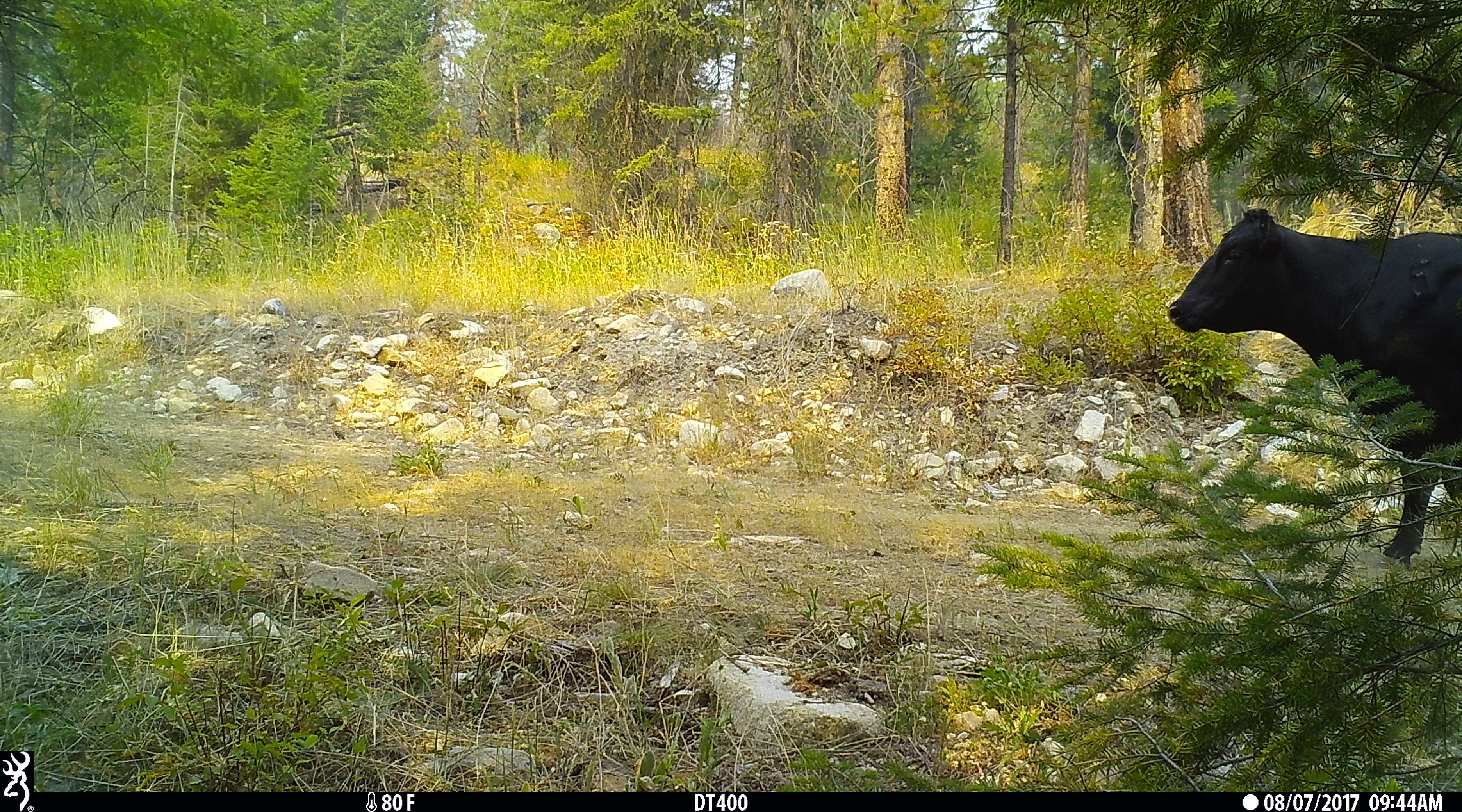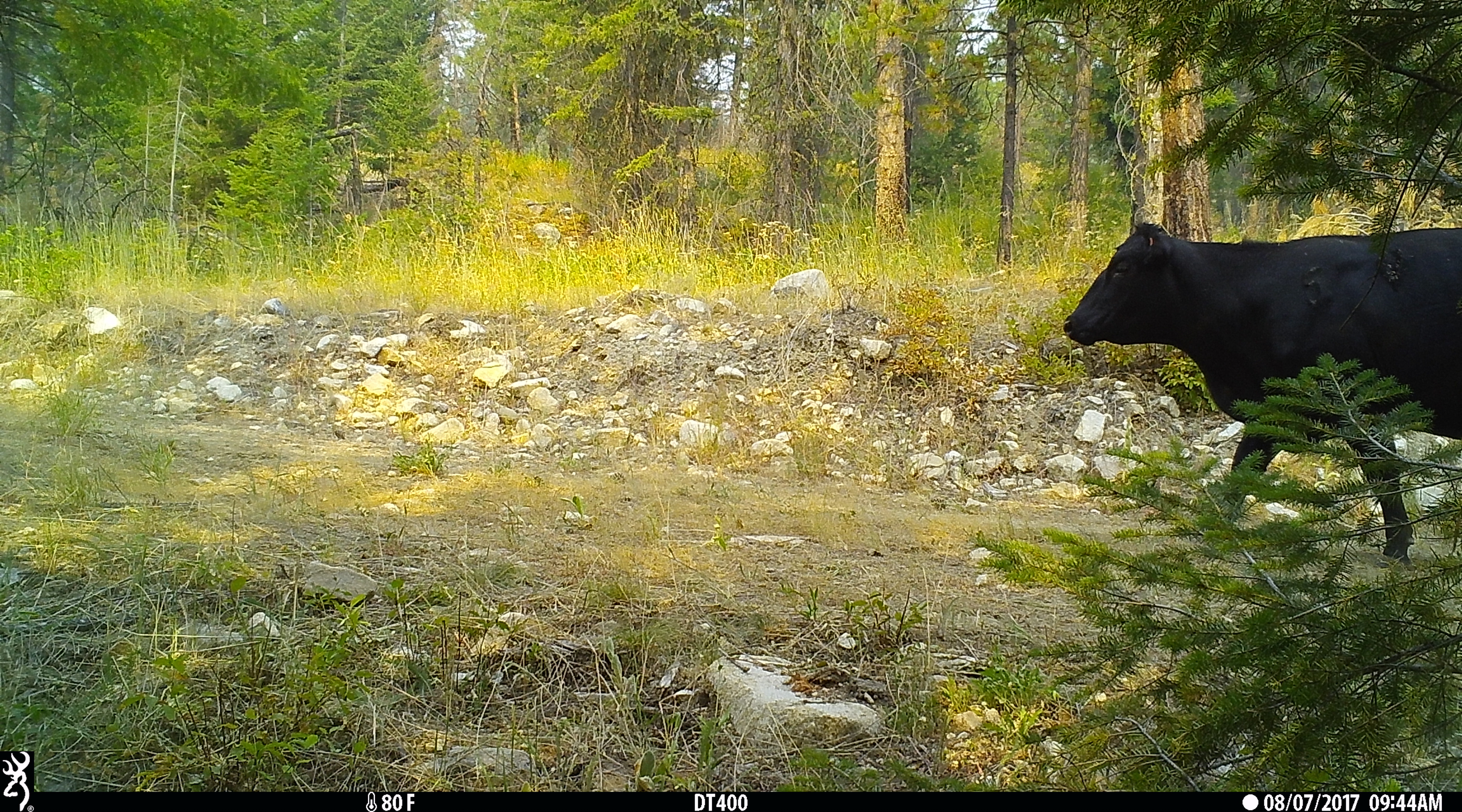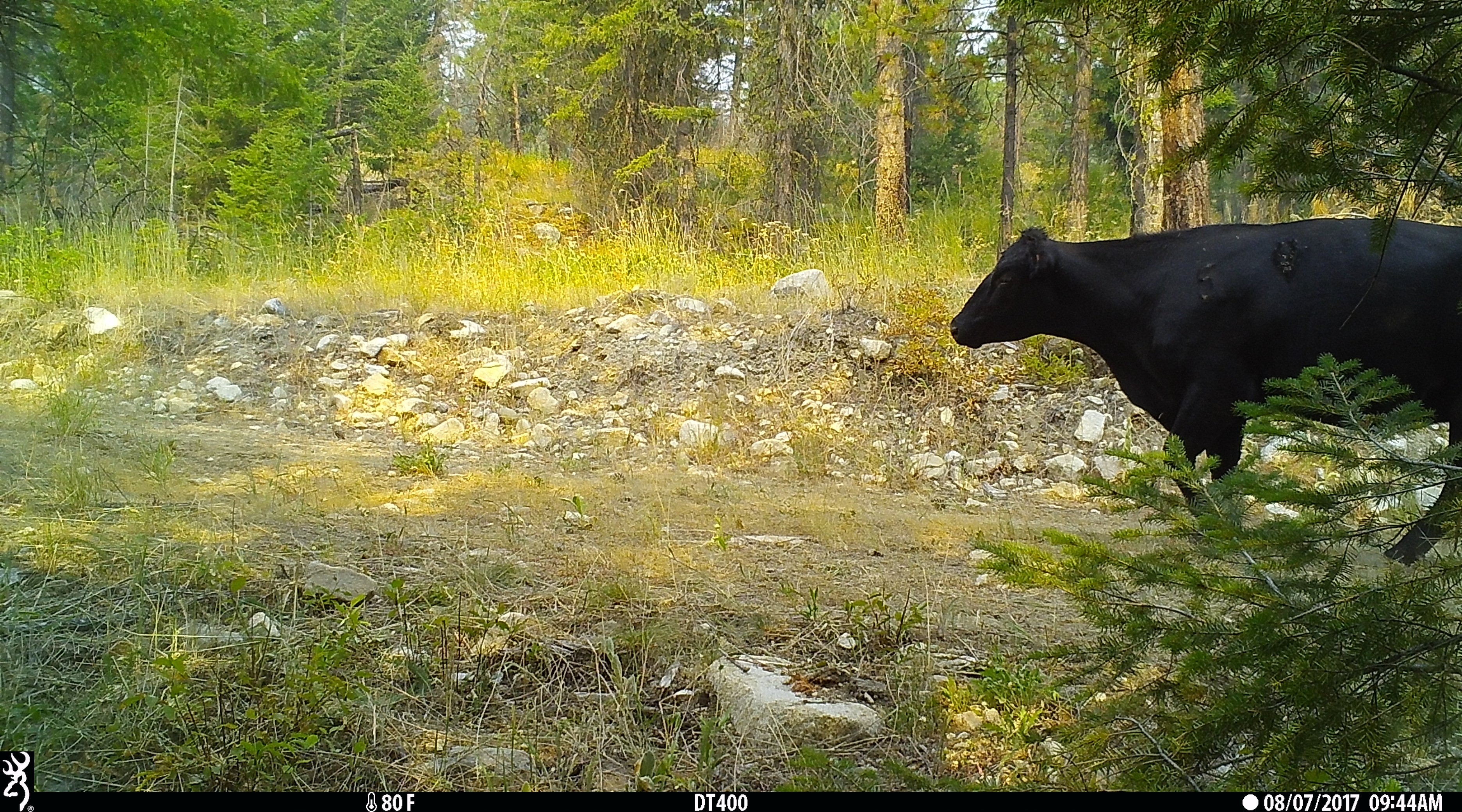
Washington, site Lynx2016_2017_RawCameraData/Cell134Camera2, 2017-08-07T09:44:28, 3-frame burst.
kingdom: Animalia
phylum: Chordata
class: Mammalia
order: Artiodactyla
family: Bovidae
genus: Bos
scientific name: Bos taurus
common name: domestic cattle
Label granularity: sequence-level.